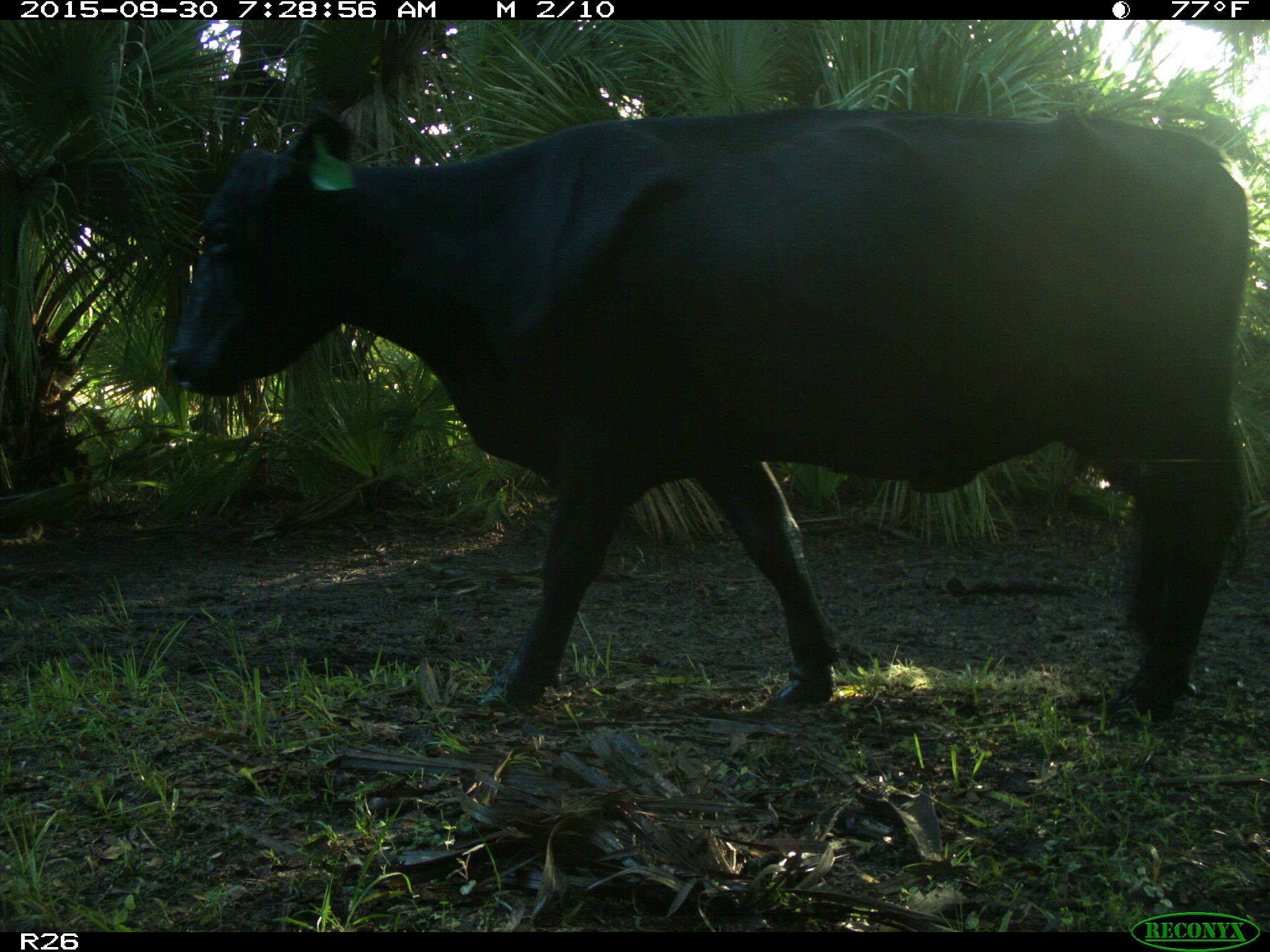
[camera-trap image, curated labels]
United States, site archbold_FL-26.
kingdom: Animalia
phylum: Chordata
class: Mammalia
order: Artiodactyla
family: Bovidae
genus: Bos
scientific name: Bos taurus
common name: domestic cow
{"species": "Bos taurus (domestic cow)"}